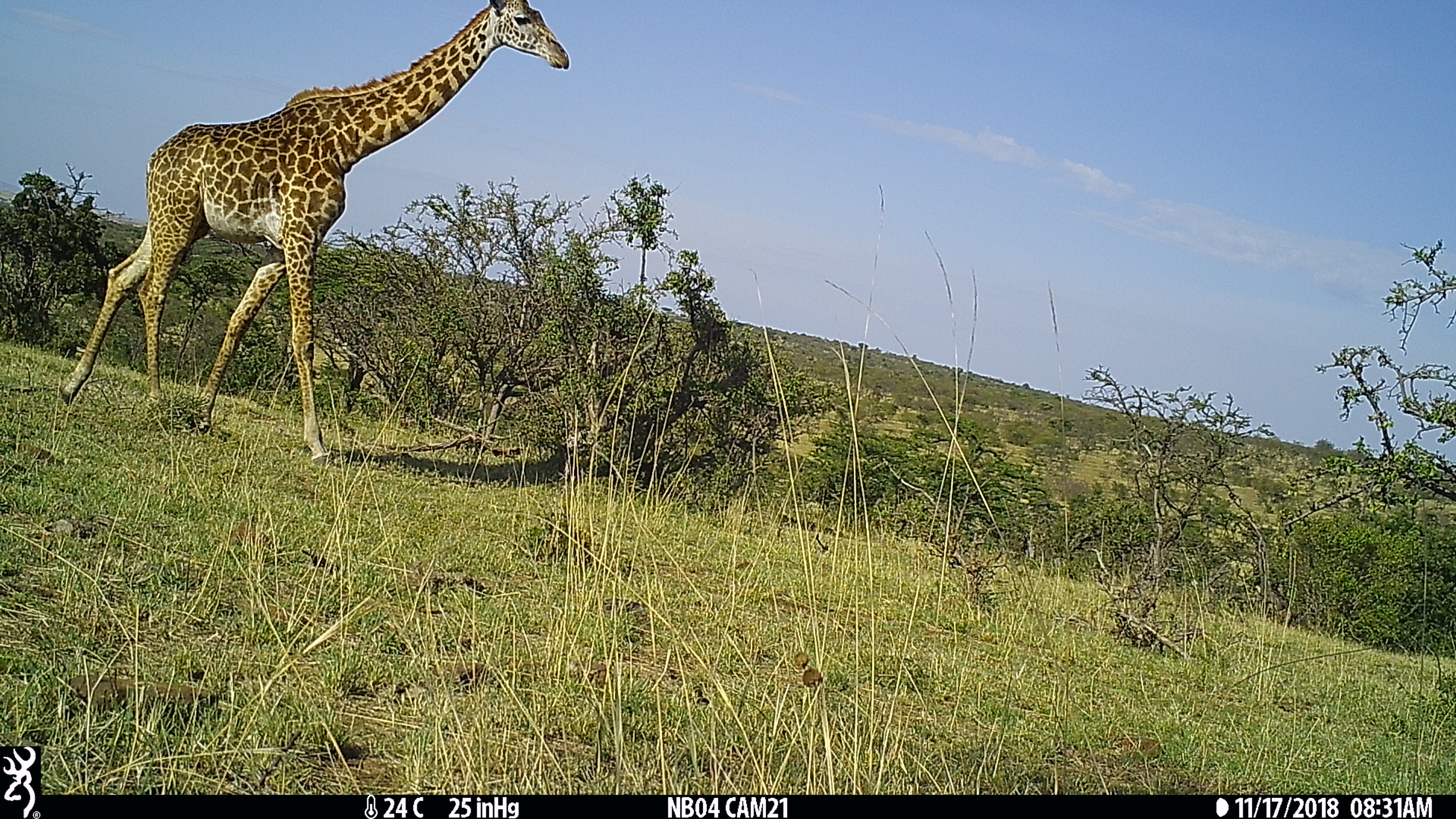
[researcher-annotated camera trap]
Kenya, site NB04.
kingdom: Animalia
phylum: Chordata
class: Mammalia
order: Artiodactyla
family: Giraffidae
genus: Giraffa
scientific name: Giraffa camelopardalis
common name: northern giraffe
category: giraffe